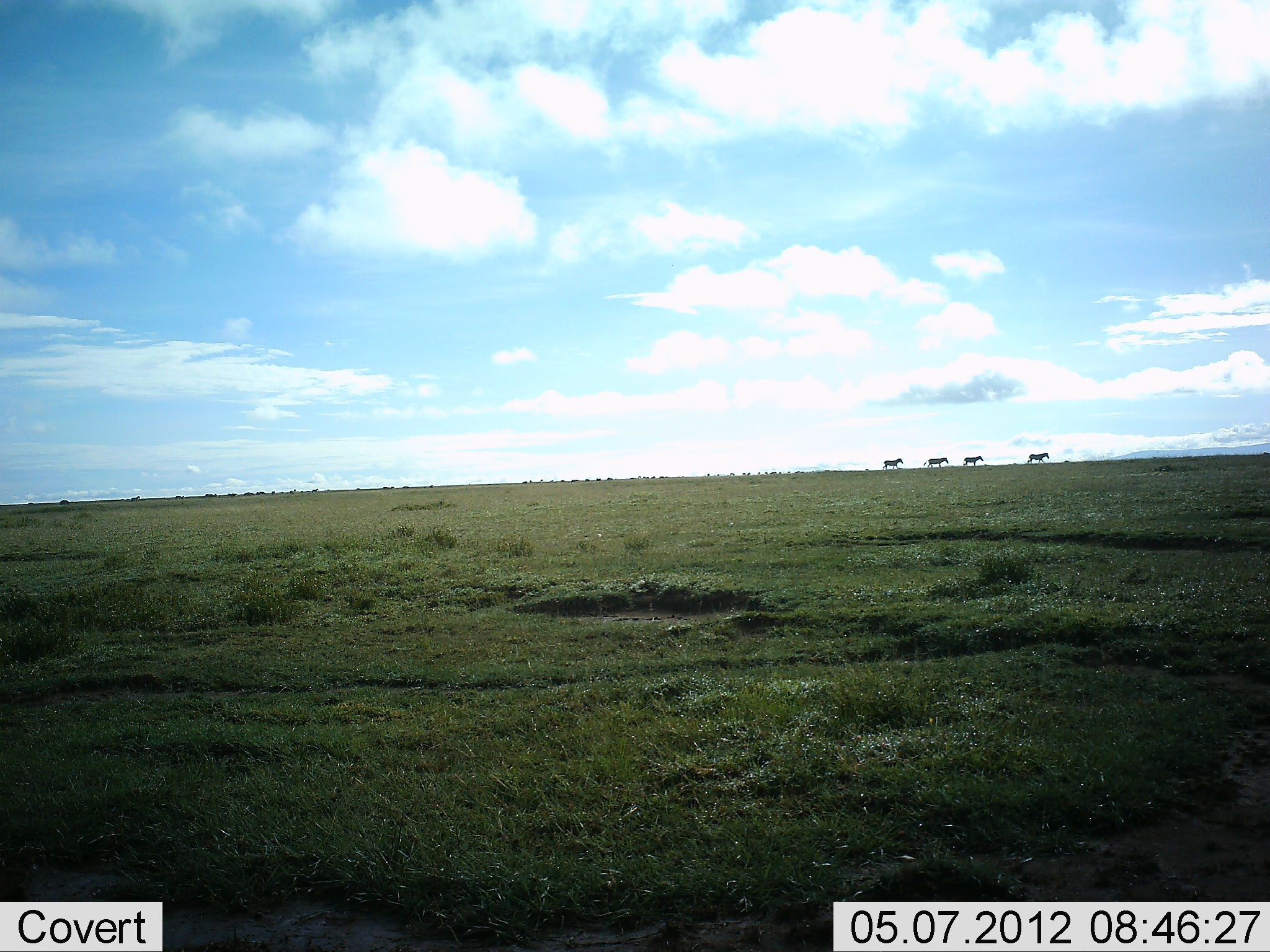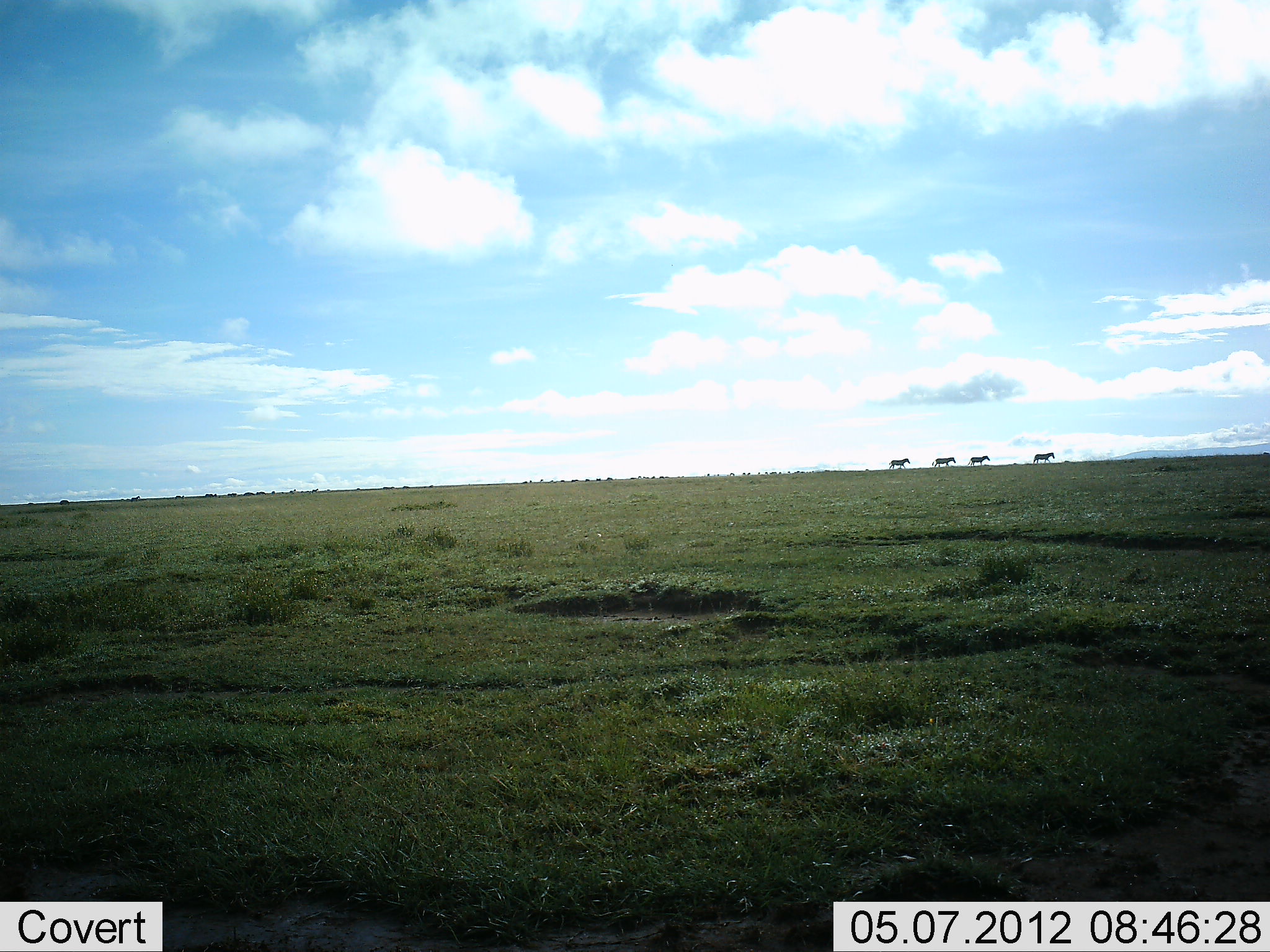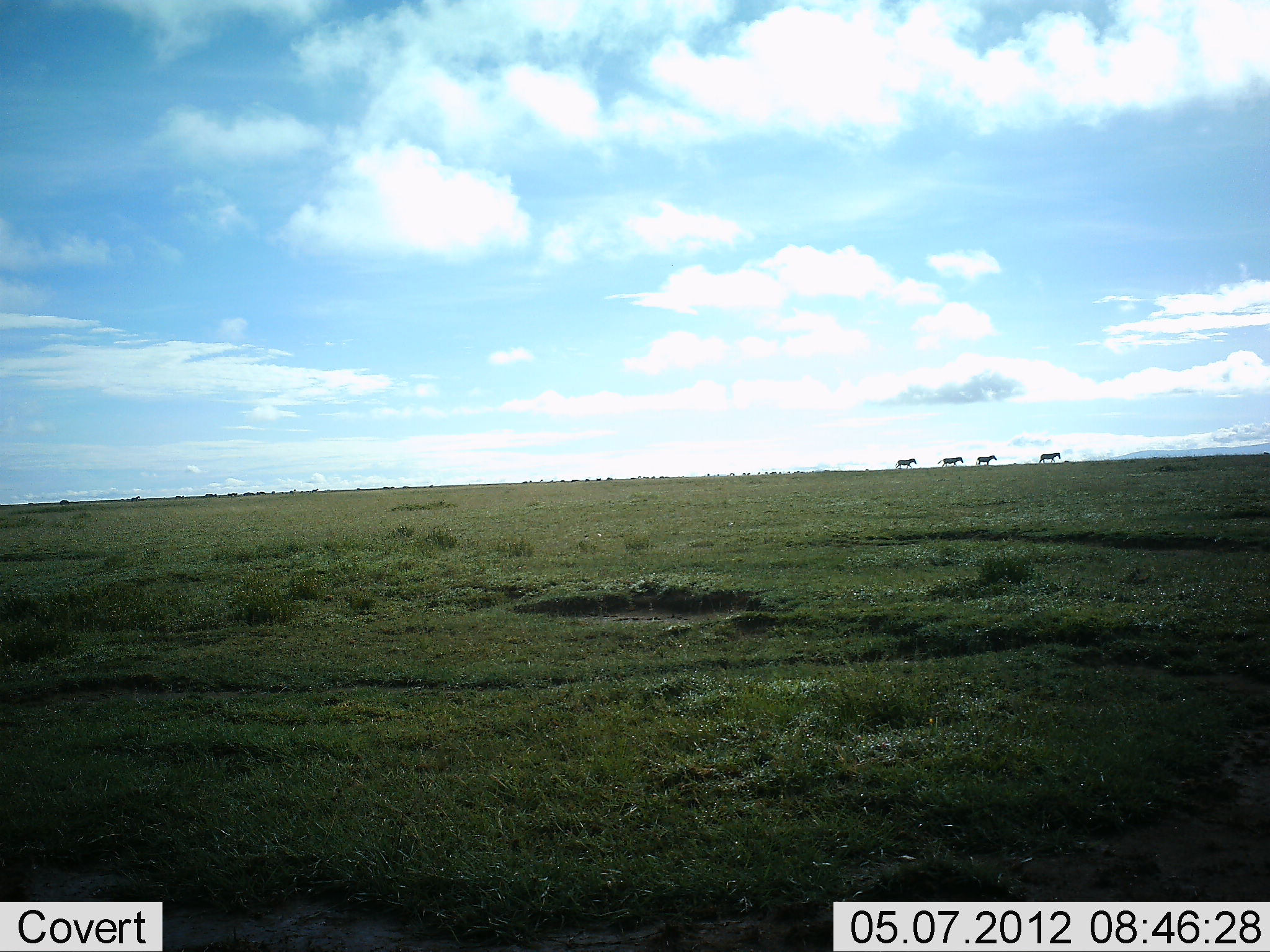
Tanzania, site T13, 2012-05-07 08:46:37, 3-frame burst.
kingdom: Animalia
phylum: Chordata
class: Mammalia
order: Perissodactyla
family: Equidae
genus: Equus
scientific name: Equus quagga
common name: plains zebra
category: zebra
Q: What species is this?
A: Zebra (plains zebra) (Equus quagga).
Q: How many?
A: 4.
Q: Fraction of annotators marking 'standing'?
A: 0%.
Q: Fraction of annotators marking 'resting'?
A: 0%.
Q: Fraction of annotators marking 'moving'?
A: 100%.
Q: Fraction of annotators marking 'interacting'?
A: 0%.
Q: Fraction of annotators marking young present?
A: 0%.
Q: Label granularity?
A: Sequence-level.